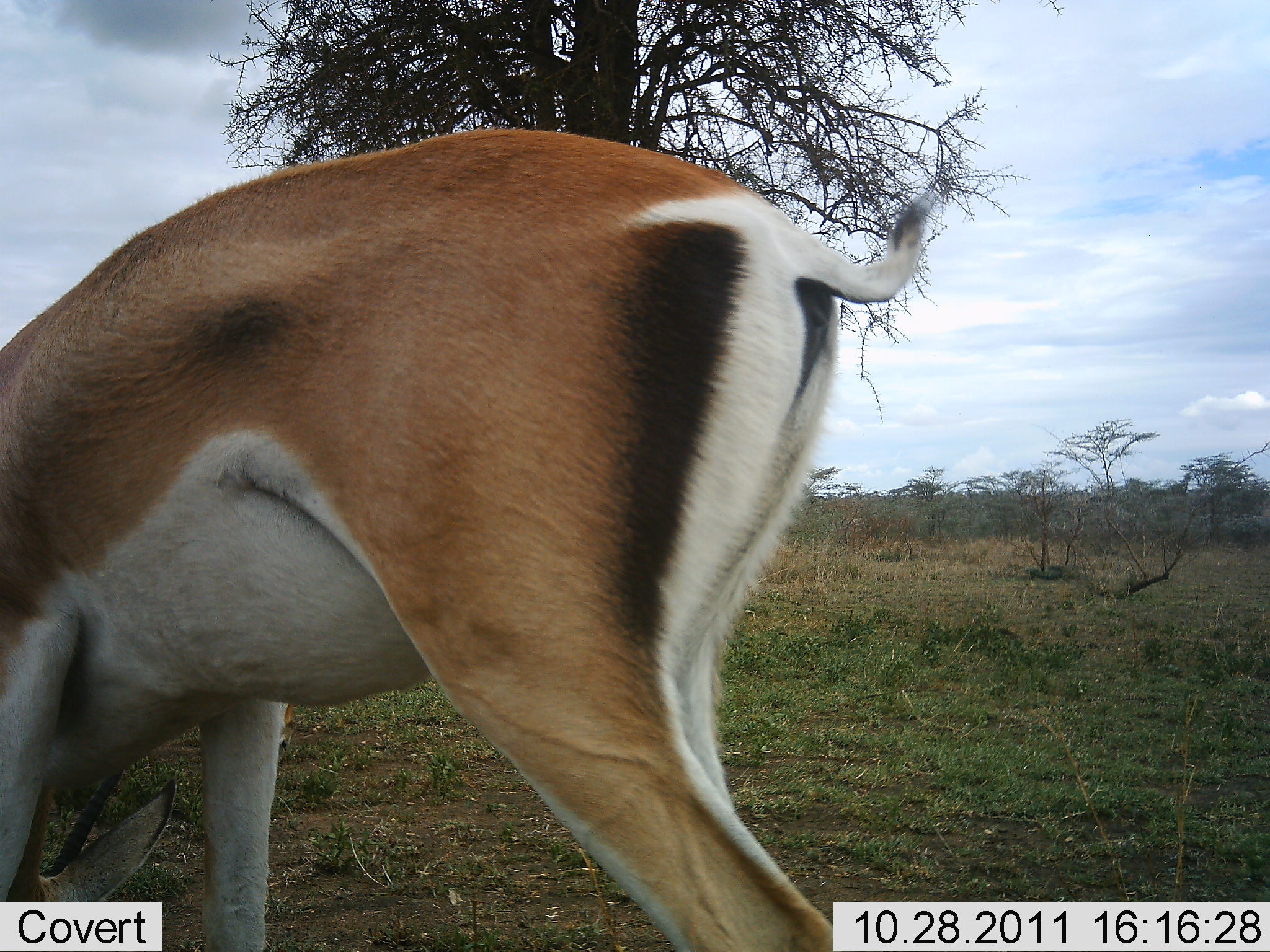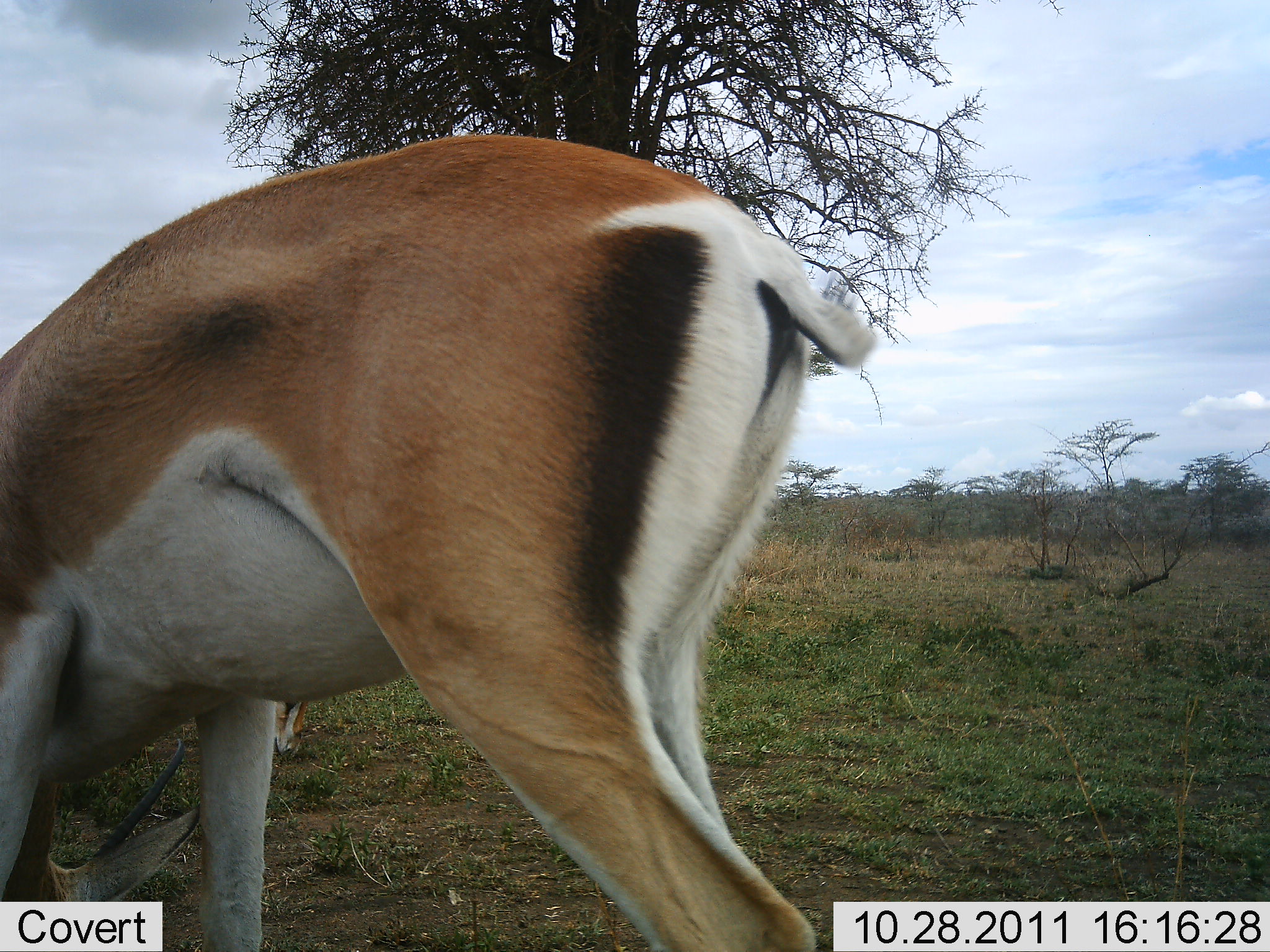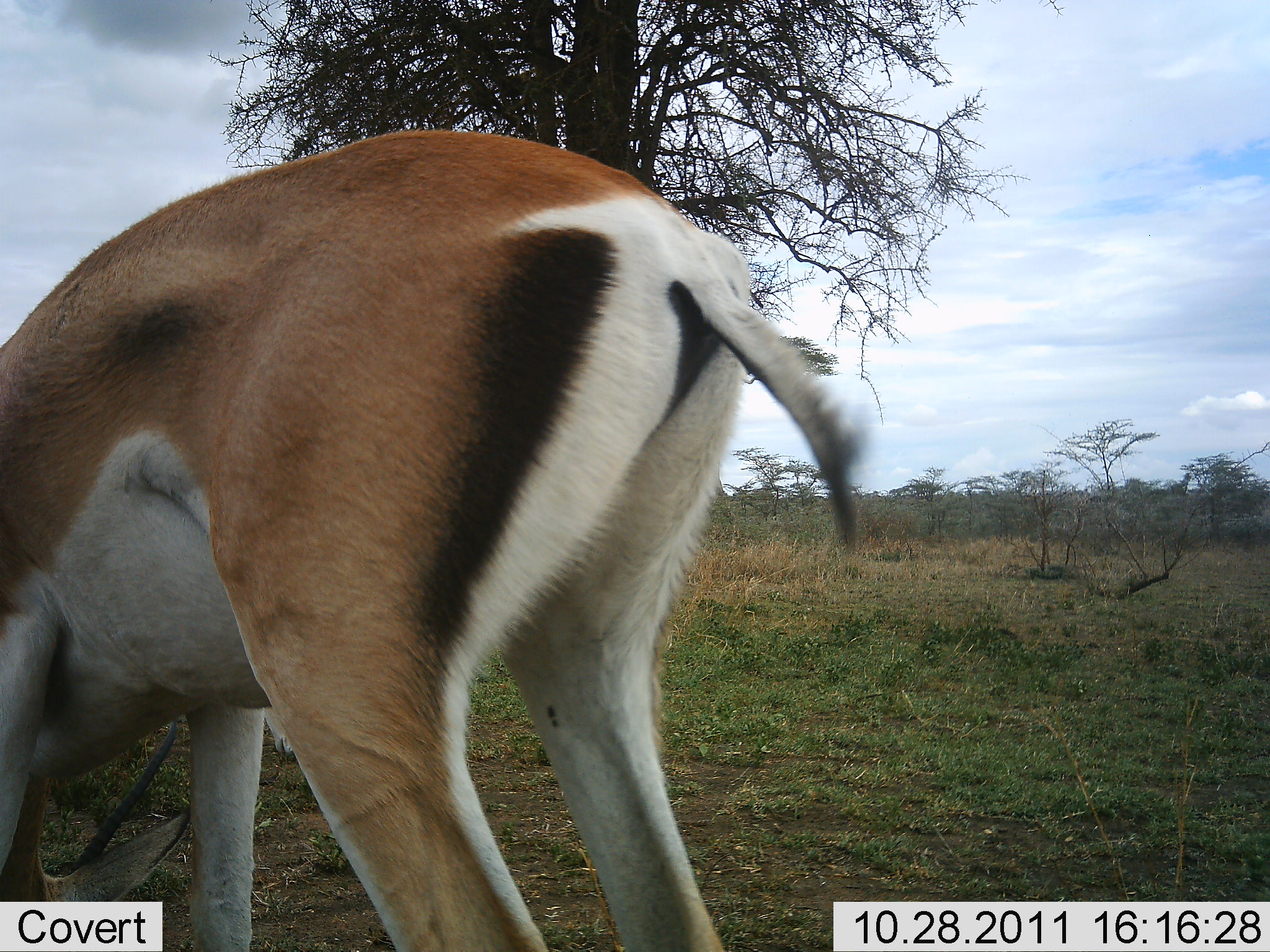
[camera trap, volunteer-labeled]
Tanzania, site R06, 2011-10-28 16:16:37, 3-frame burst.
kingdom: Animalia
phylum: Chordata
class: Mammalia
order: Artiodactyla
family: Bovidae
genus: Nanger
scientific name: Nanger granti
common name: grant's gazelle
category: gazellegrants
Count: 1.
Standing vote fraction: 31%.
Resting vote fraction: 0%.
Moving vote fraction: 15%.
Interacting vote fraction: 0%.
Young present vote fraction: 0%.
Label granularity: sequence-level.